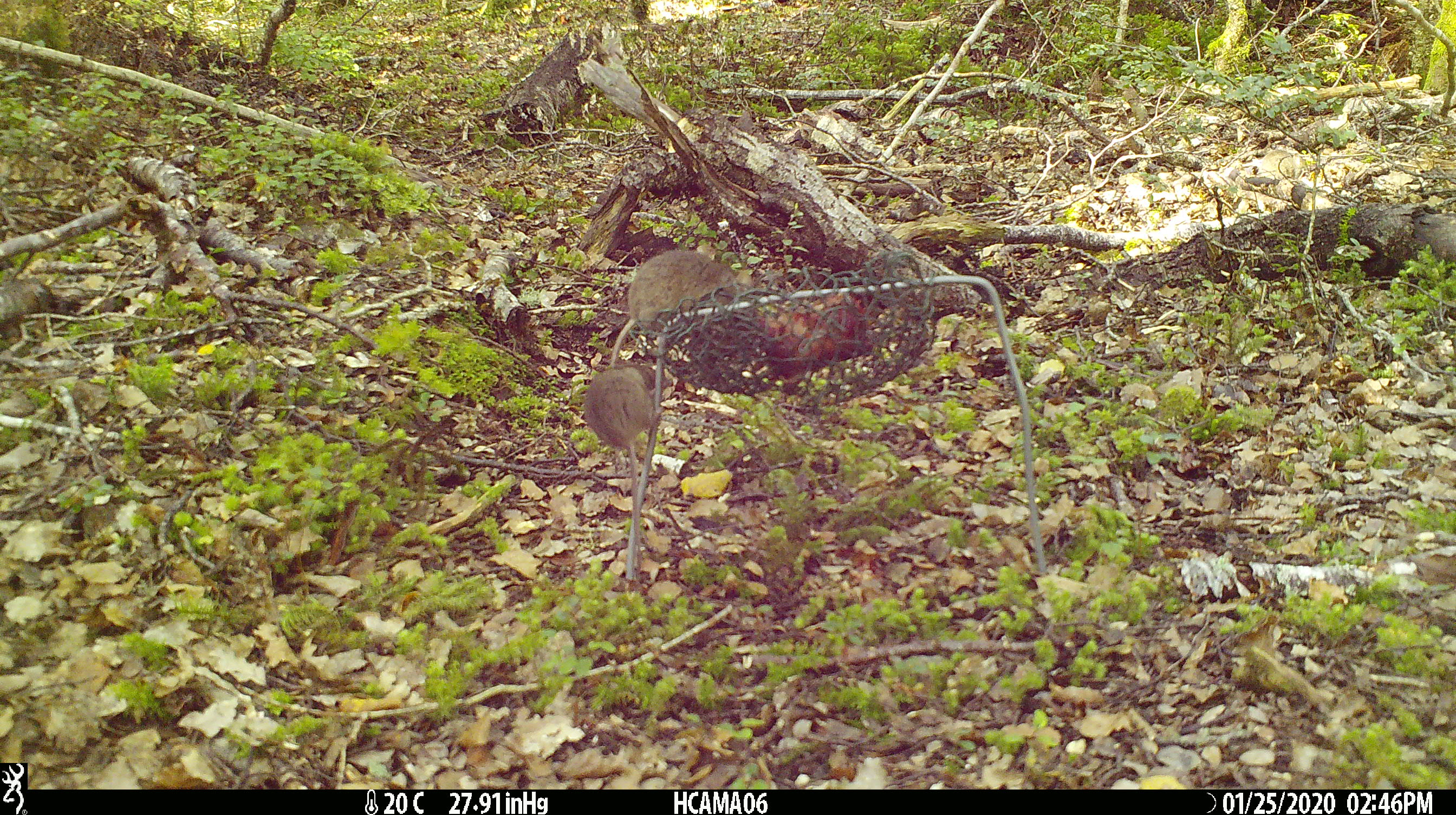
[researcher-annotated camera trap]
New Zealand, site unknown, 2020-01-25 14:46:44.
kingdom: Animalia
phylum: Chordata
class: Mammalia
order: Rodentia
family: Muridae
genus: Mus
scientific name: Mus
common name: mouse